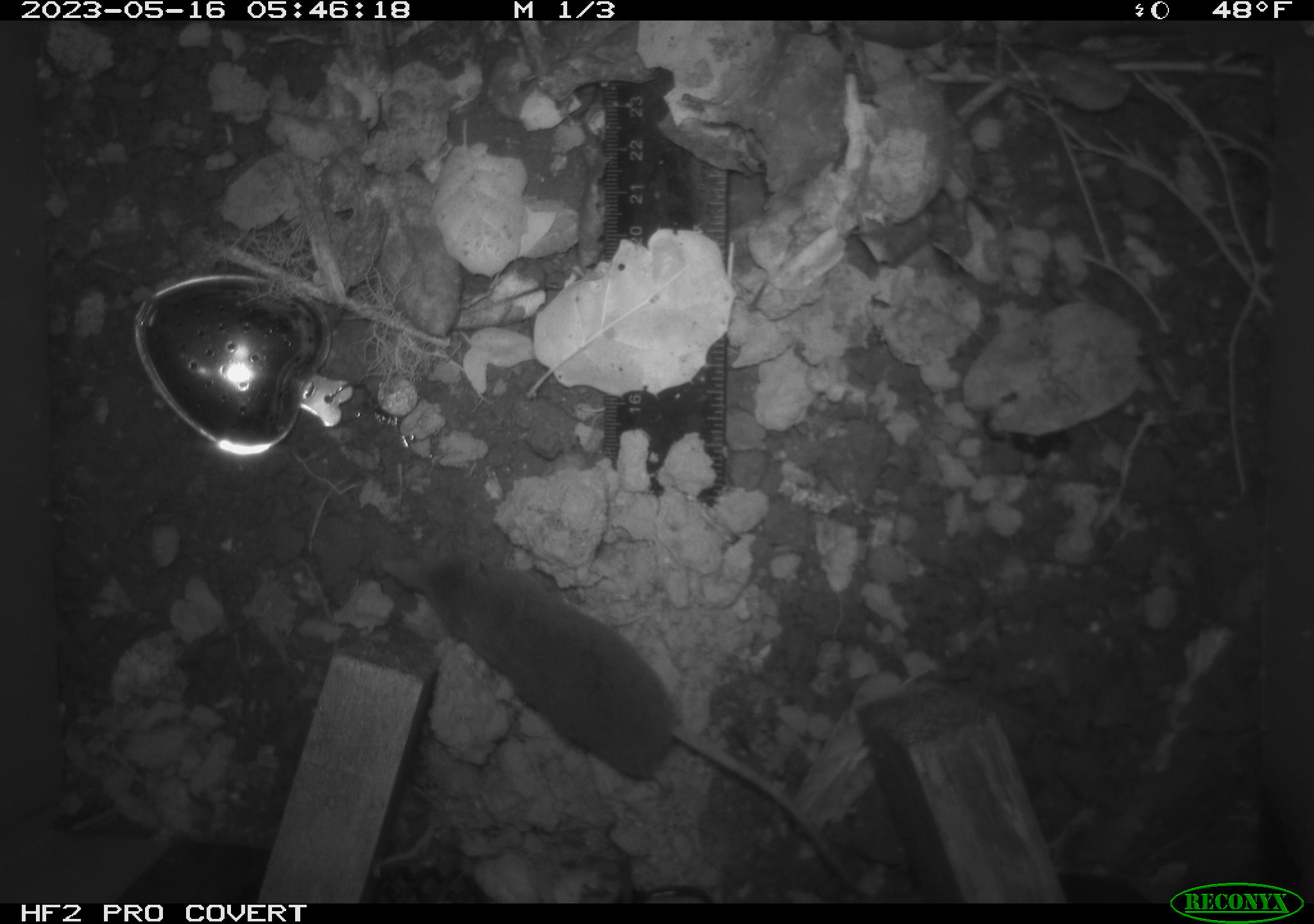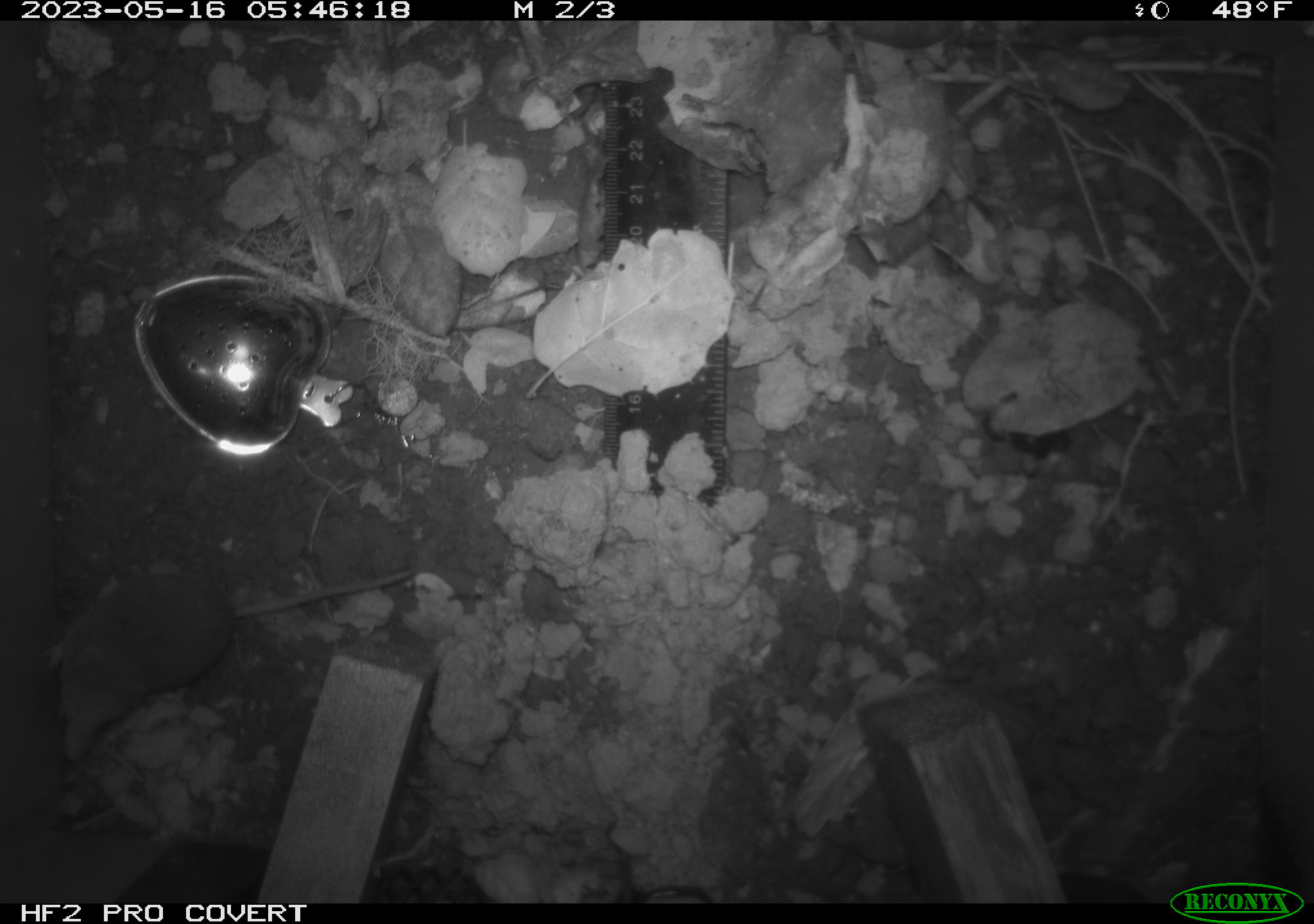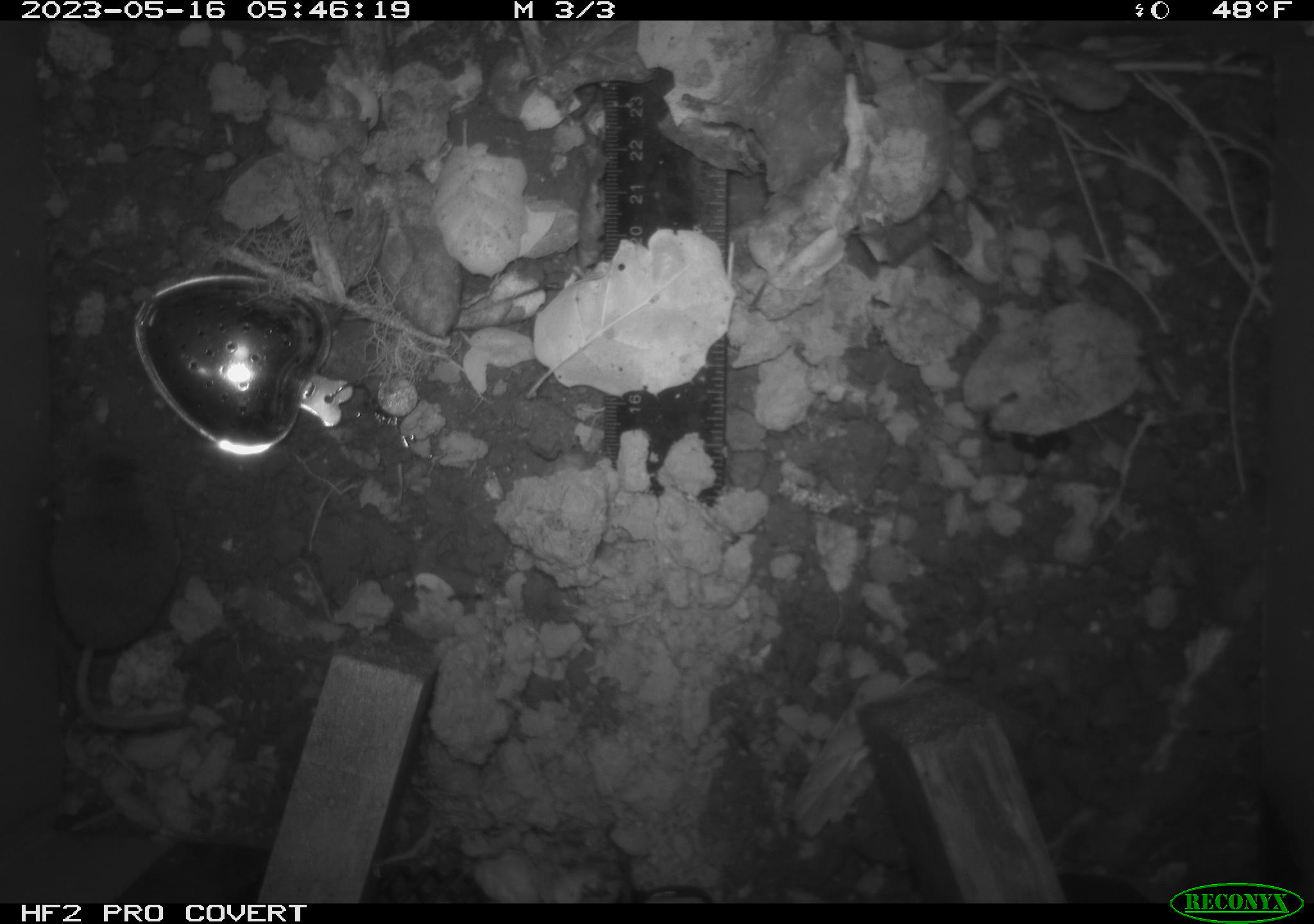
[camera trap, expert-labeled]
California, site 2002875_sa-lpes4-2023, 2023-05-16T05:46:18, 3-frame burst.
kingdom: Animalia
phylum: Chordata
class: Mammalia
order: Eulipotyphla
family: Soricidae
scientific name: Soricidae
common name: shrews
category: soricidae family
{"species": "soricidae family (shrews) (Soricidae)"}